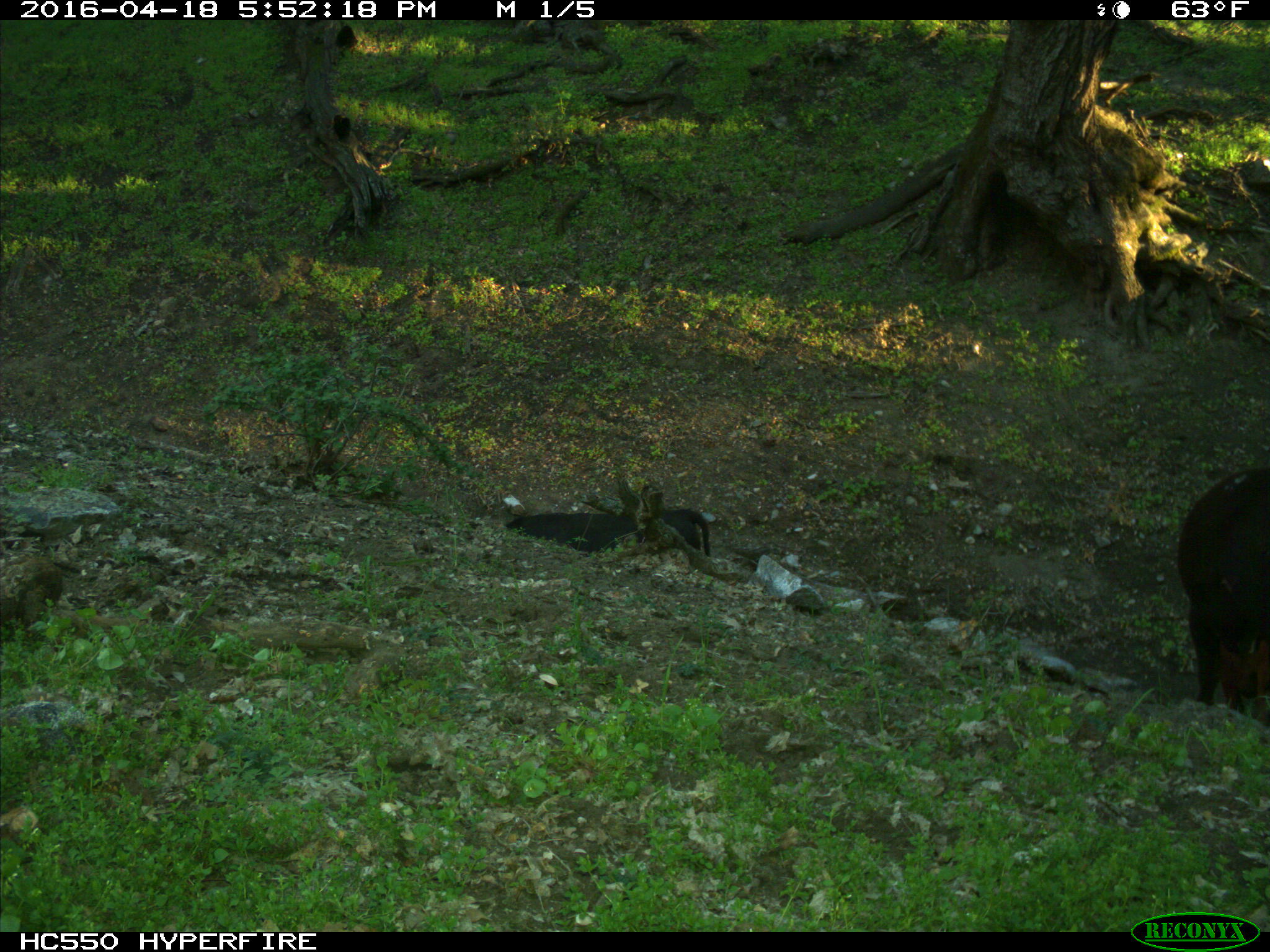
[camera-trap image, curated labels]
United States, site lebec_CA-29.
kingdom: Animalia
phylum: Chordata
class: Mammalia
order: Artiodactyla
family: Bovidae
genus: Bos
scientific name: Bos taurus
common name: domestic cow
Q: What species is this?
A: Bos taurus (domestic cow).